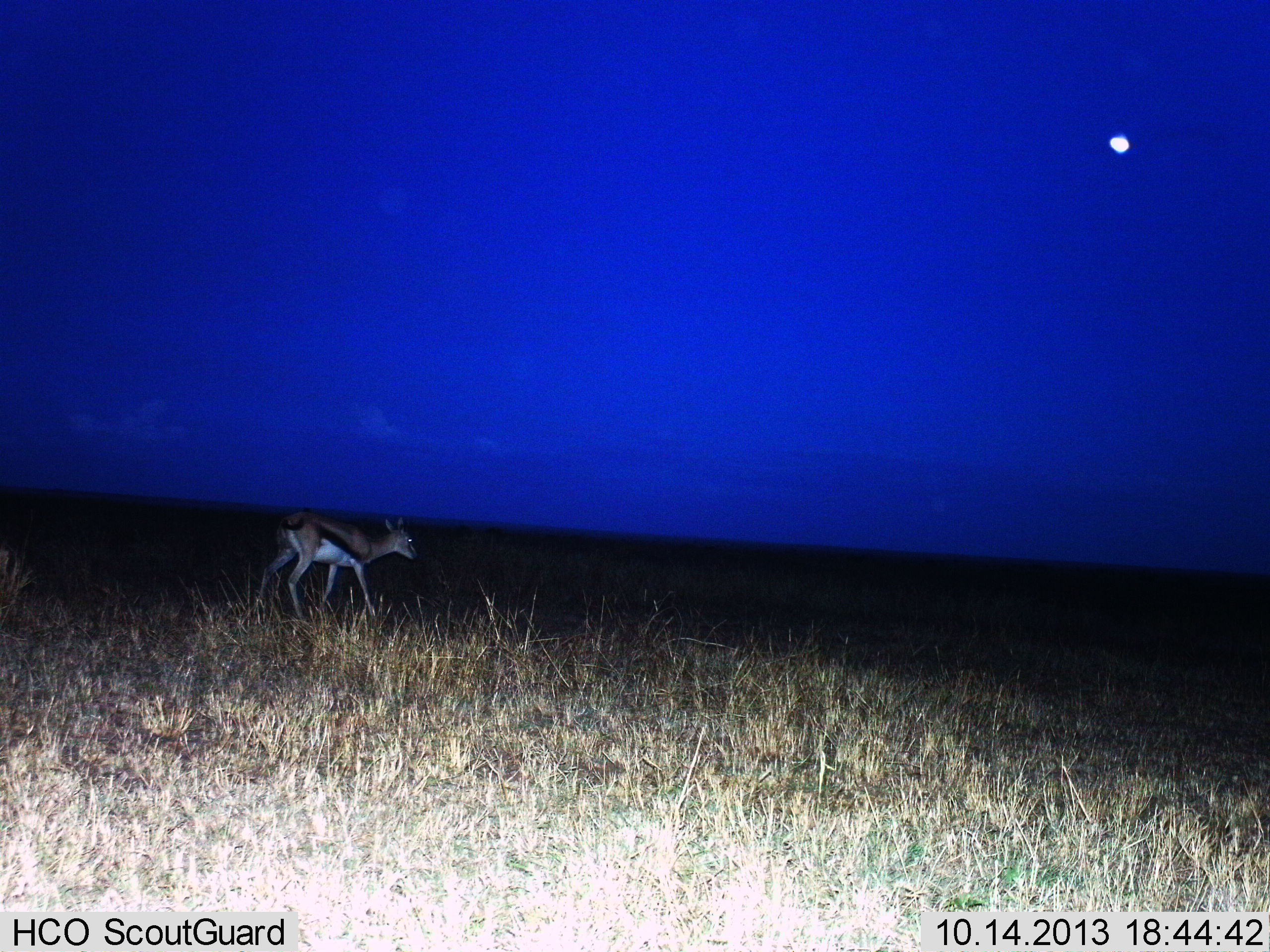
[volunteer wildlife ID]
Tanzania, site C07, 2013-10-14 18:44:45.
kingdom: Animalia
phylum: Chordata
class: Mammalia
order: Artiodactyla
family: Bovidae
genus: Eudorcas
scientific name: Eudorcas thomsonii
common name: thomson's gazelle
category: gazellethomsons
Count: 1.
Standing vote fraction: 30%.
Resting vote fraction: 0%.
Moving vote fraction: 65%.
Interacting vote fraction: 4%.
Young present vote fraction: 0%.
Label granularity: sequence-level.